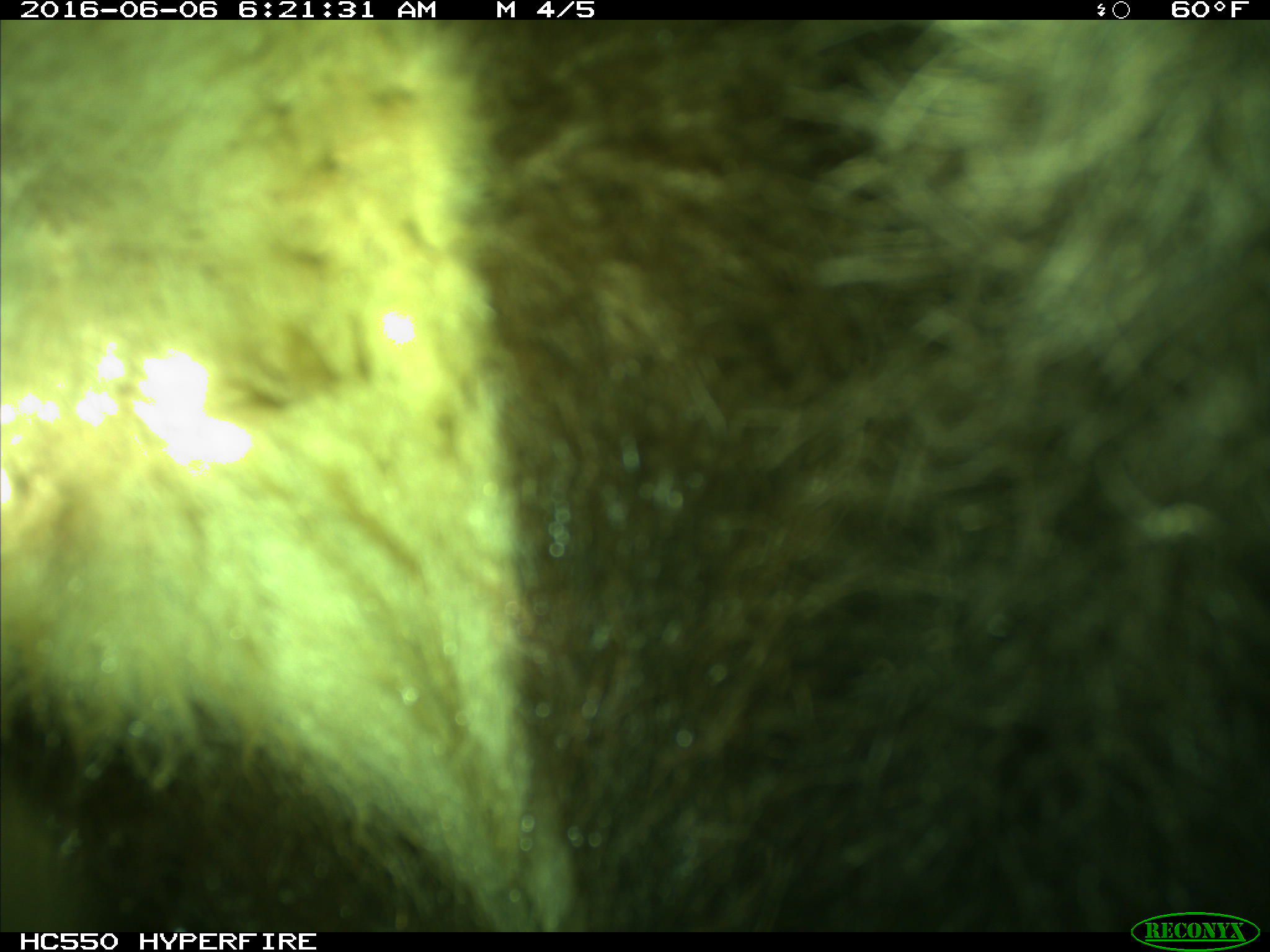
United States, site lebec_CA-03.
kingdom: Animalia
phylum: Chordata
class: Mammalia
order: Carnivora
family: Ursidae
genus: Ursus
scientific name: Ursus americanus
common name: american black bear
Ursus americanus (american black bear).